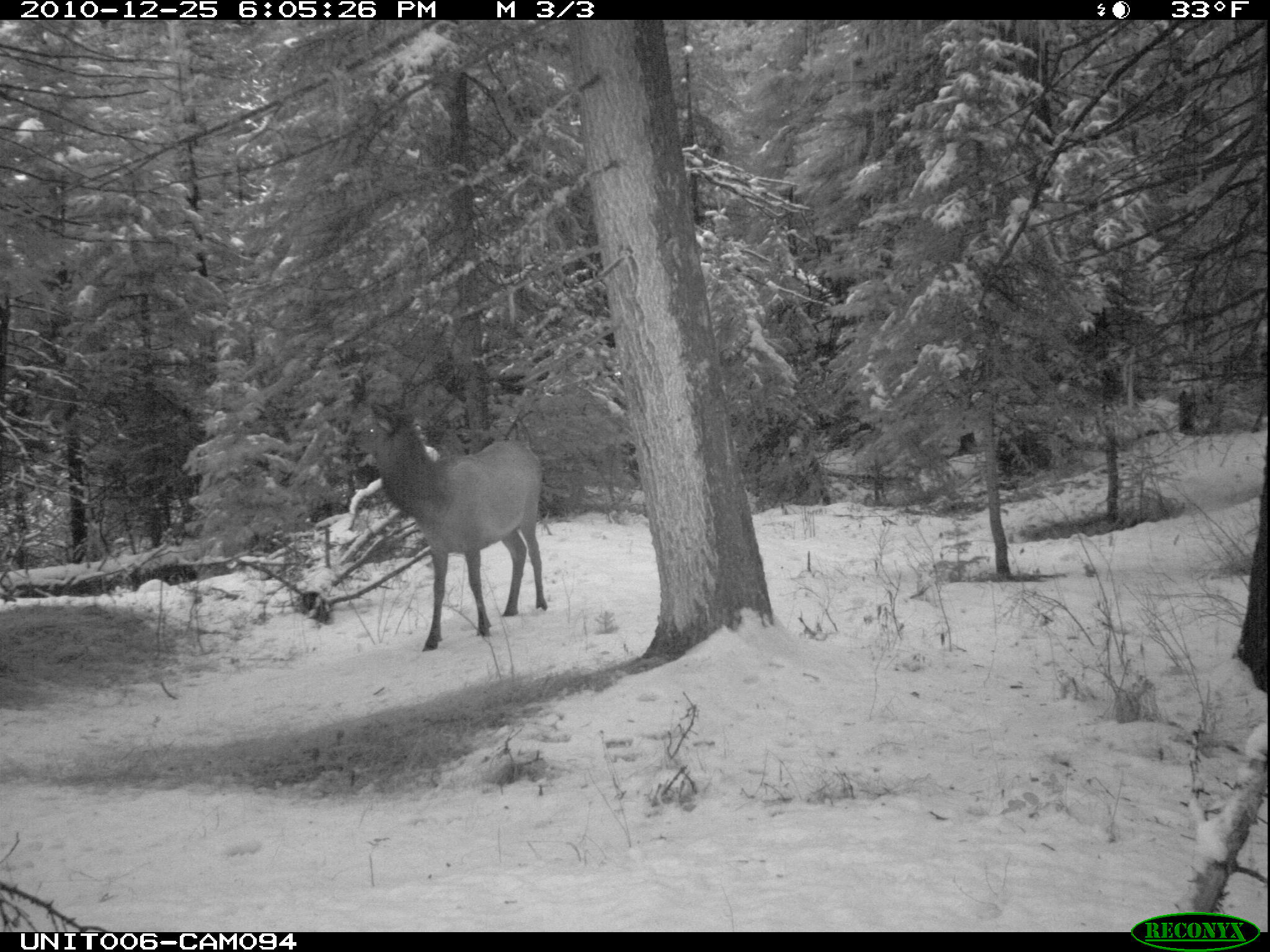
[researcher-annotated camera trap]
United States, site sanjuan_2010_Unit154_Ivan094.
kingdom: Animalia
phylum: Chordata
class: Mammalia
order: Artiodactyla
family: Cervidae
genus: Cervus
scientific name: Cervus elaphus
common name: red deer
Cervus elaphus (red deer).